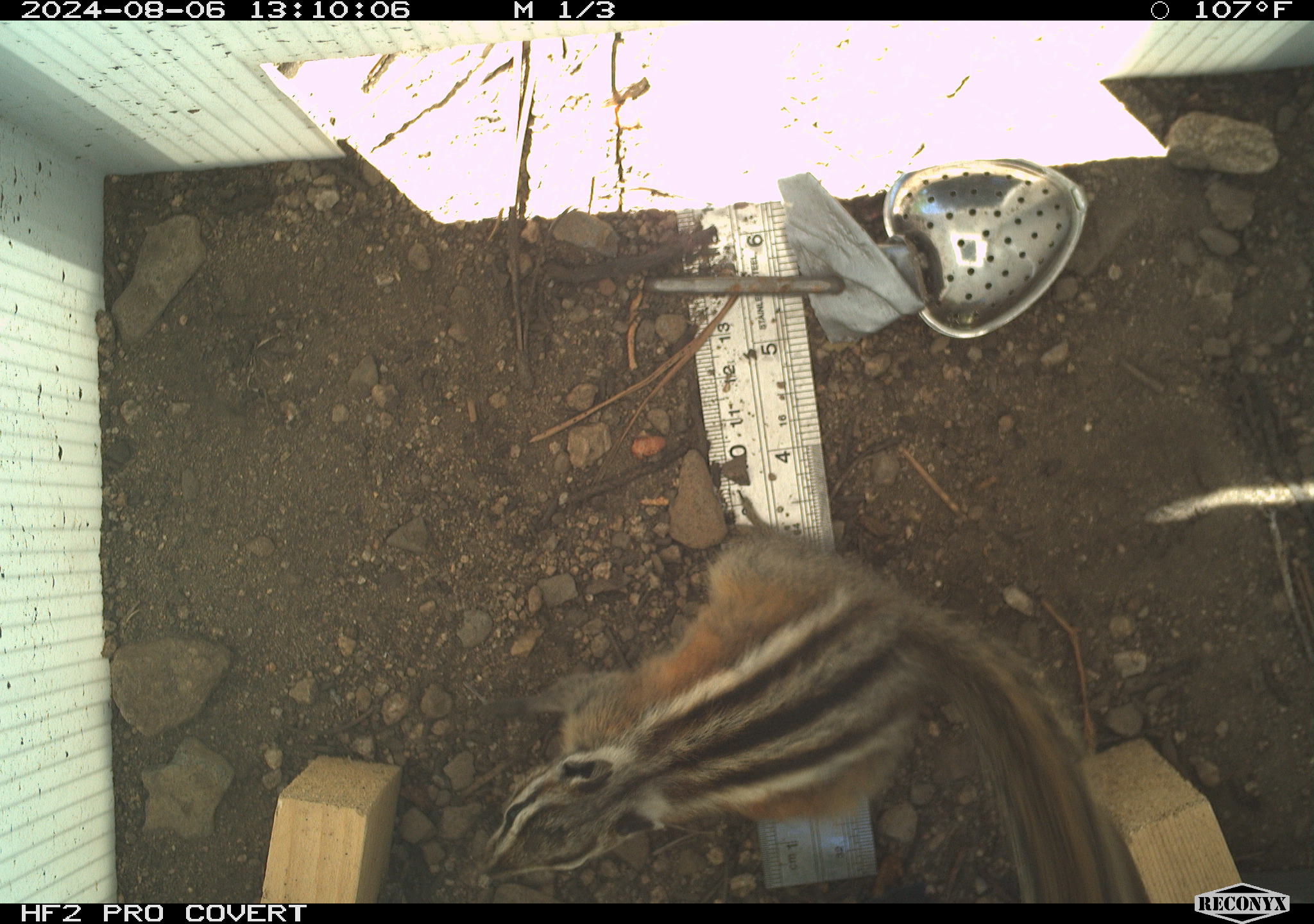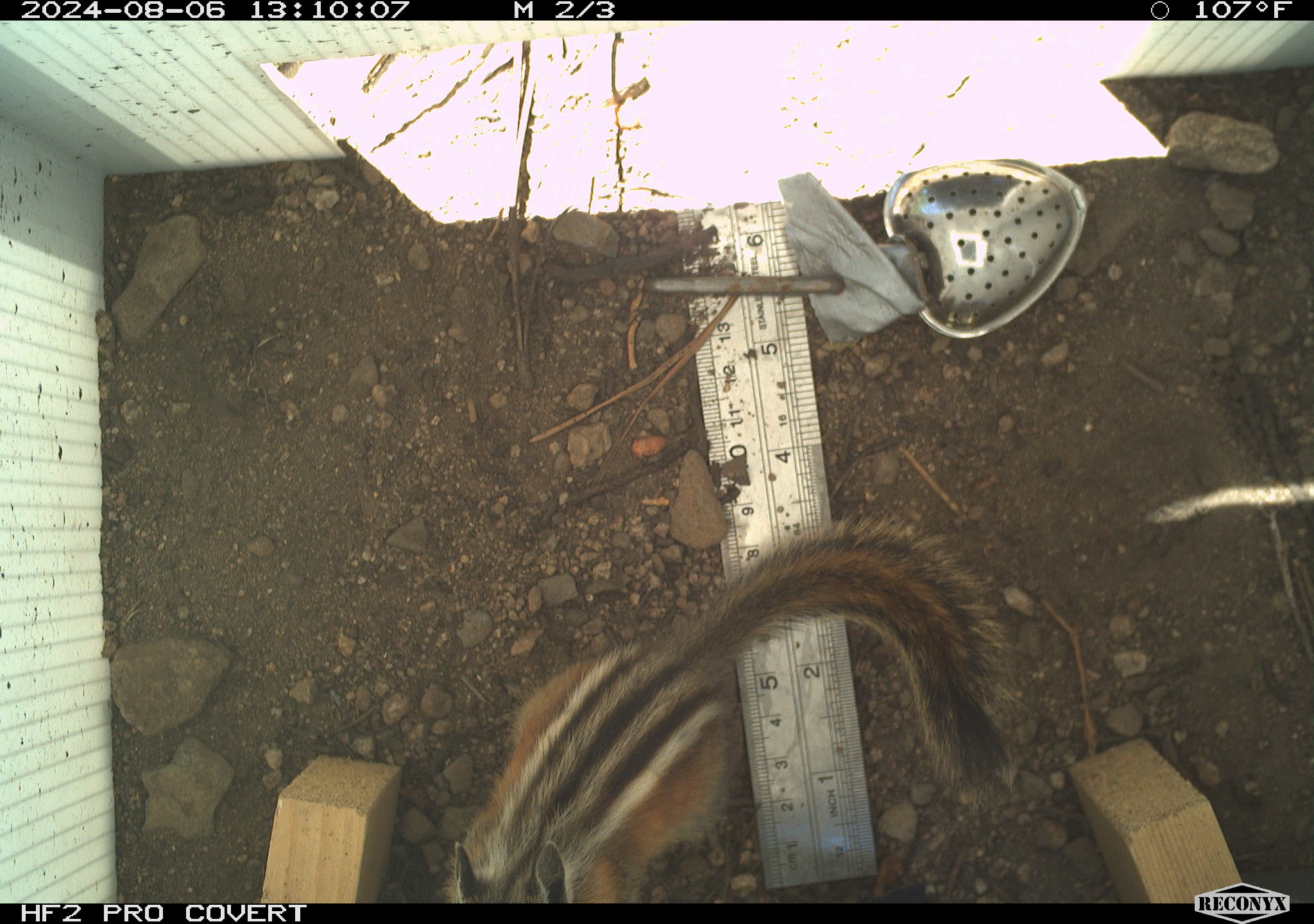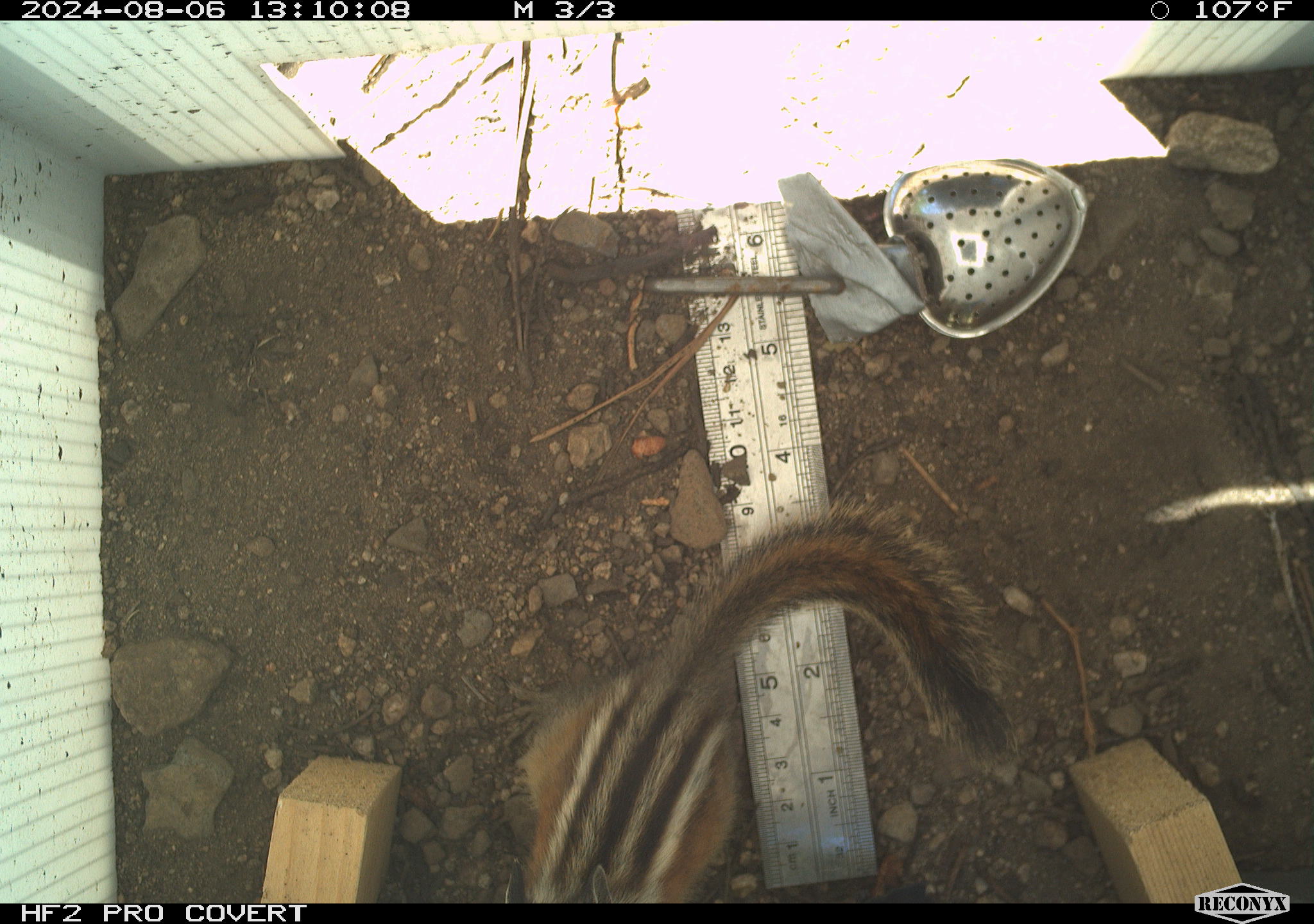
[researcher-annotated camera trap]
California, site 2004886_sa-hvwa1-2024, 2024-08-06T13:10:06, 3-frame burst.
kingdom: Animalia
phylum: Chordata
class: Mammalia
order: Rodentia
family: Sciuridae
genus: Neotamias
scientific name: Neotamias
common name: western chipmunks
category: neotamias species